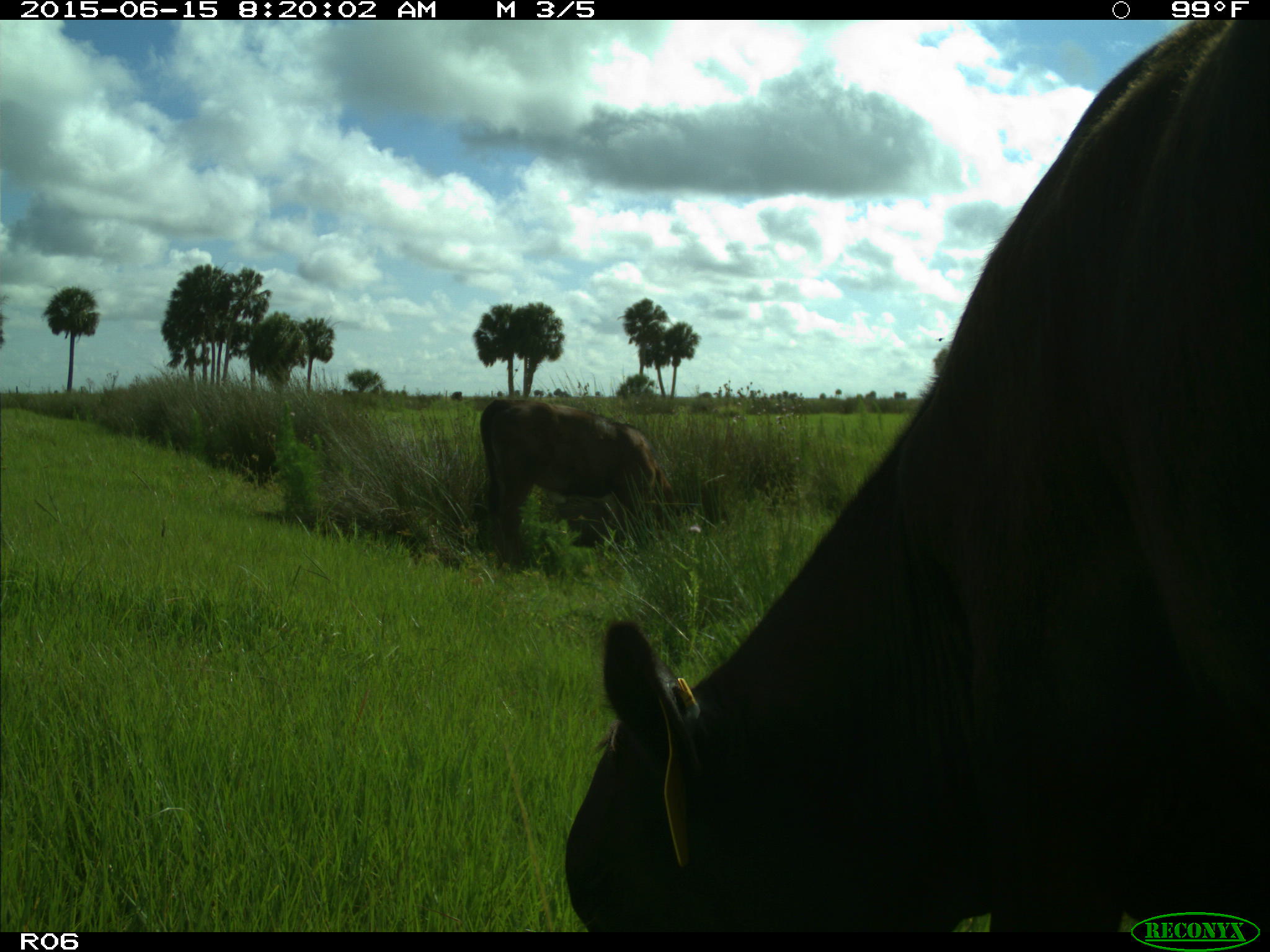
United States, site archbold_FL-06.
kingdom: Animalia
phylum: Chordata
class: Mammalia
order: Artiodactyla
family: Bovidae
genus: Bos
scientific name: Bos taurus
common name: domestic cow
Bos taurus (domestic cow).